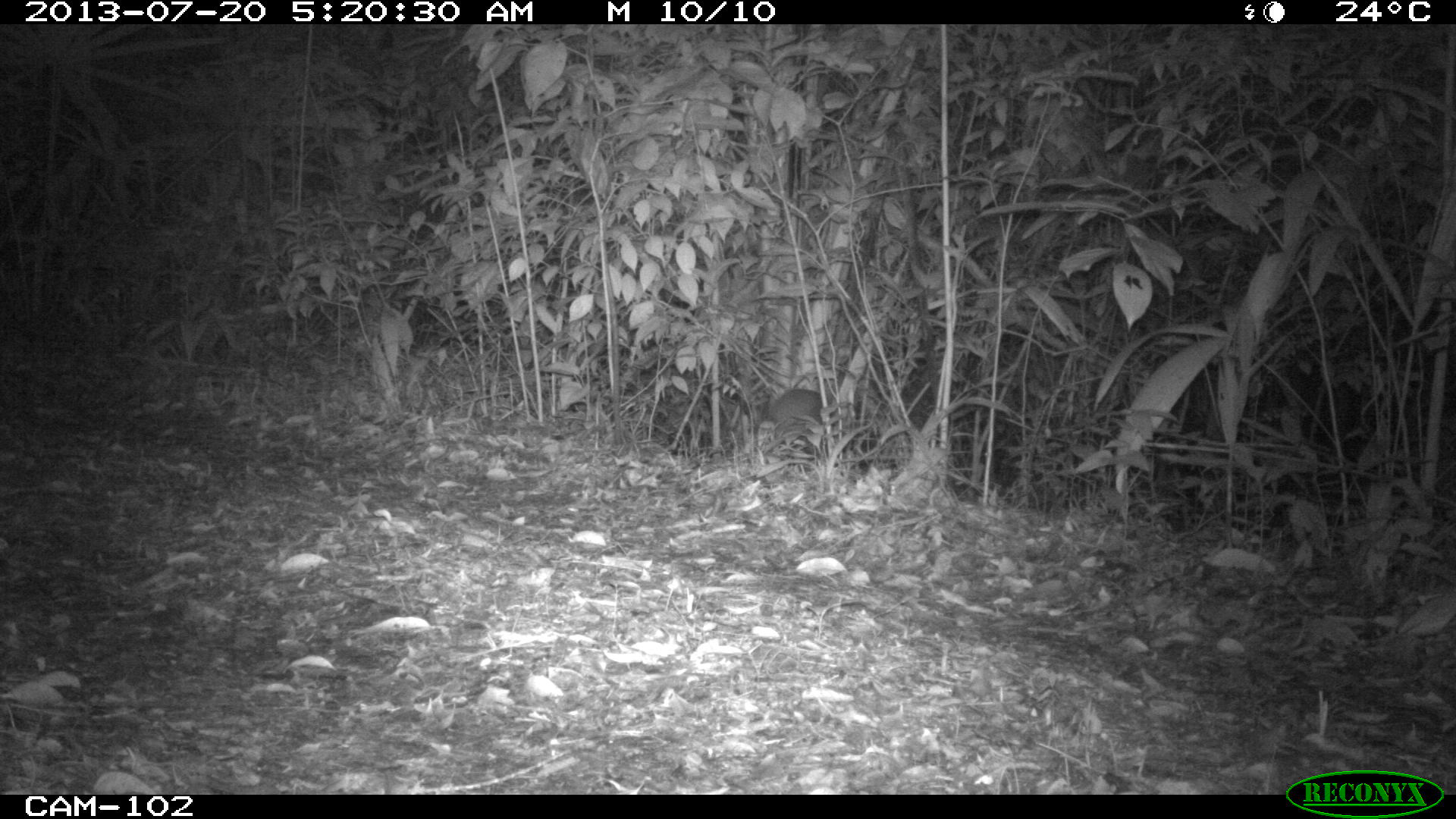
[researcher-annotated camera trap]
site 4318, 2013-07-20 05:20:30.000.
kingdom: Animalia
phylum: Chordata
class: Mammalia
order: Rodentia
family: Dasyproctidae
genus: Dasyprocta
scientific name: Dasyprocta punctata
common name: central american agouti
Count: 1.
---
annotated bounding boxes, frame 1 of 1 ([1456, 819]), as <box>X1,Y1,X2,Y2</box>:
dasyprocta punctata: <box>767,389,833,461</box>